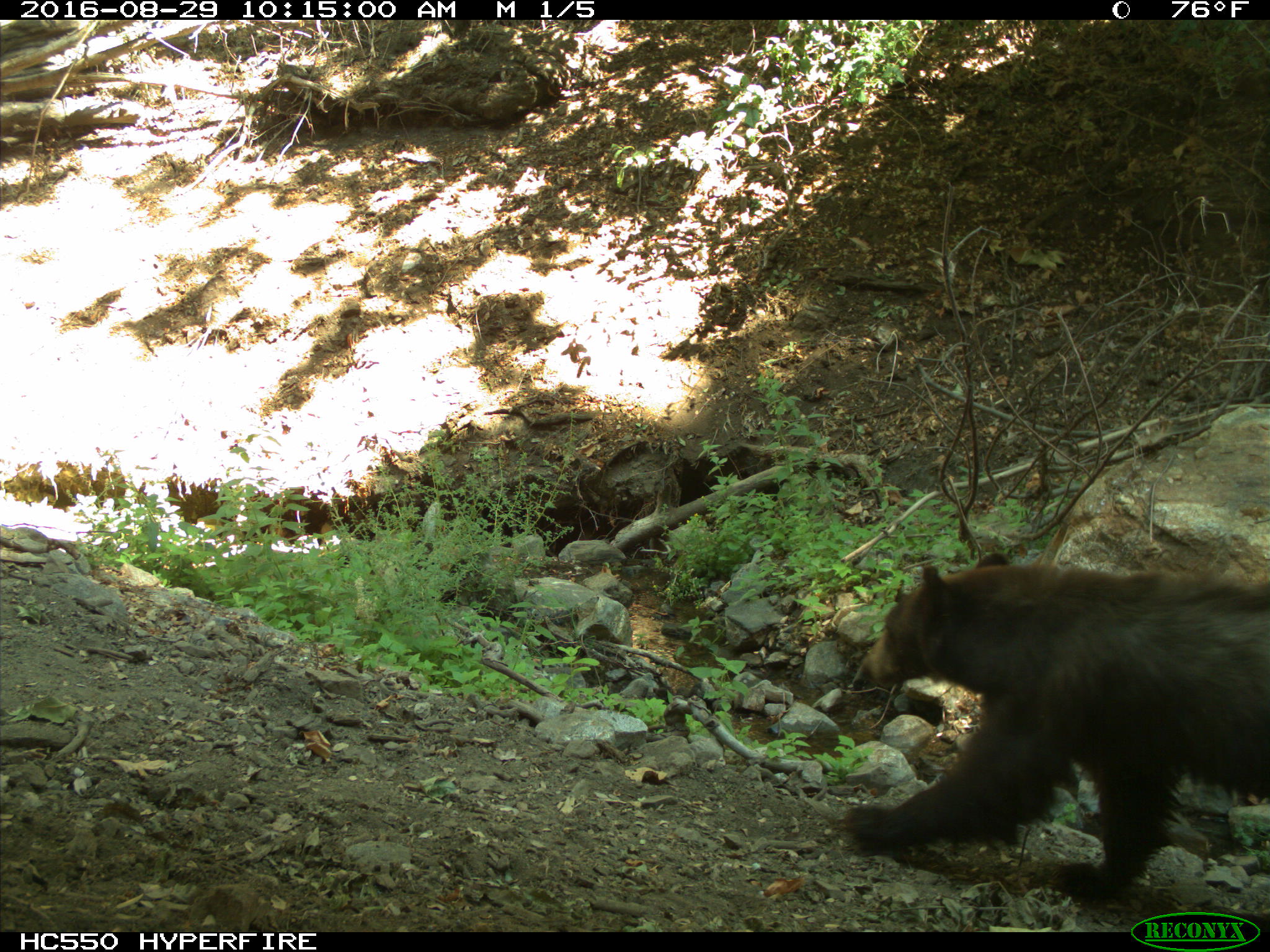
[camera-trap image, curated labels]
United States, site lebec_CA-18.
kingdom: Animalia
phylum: Chordata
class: Mammalia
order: Carnivora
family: Ursidae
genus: Ursus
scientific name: Ursus americanus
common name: american black bear